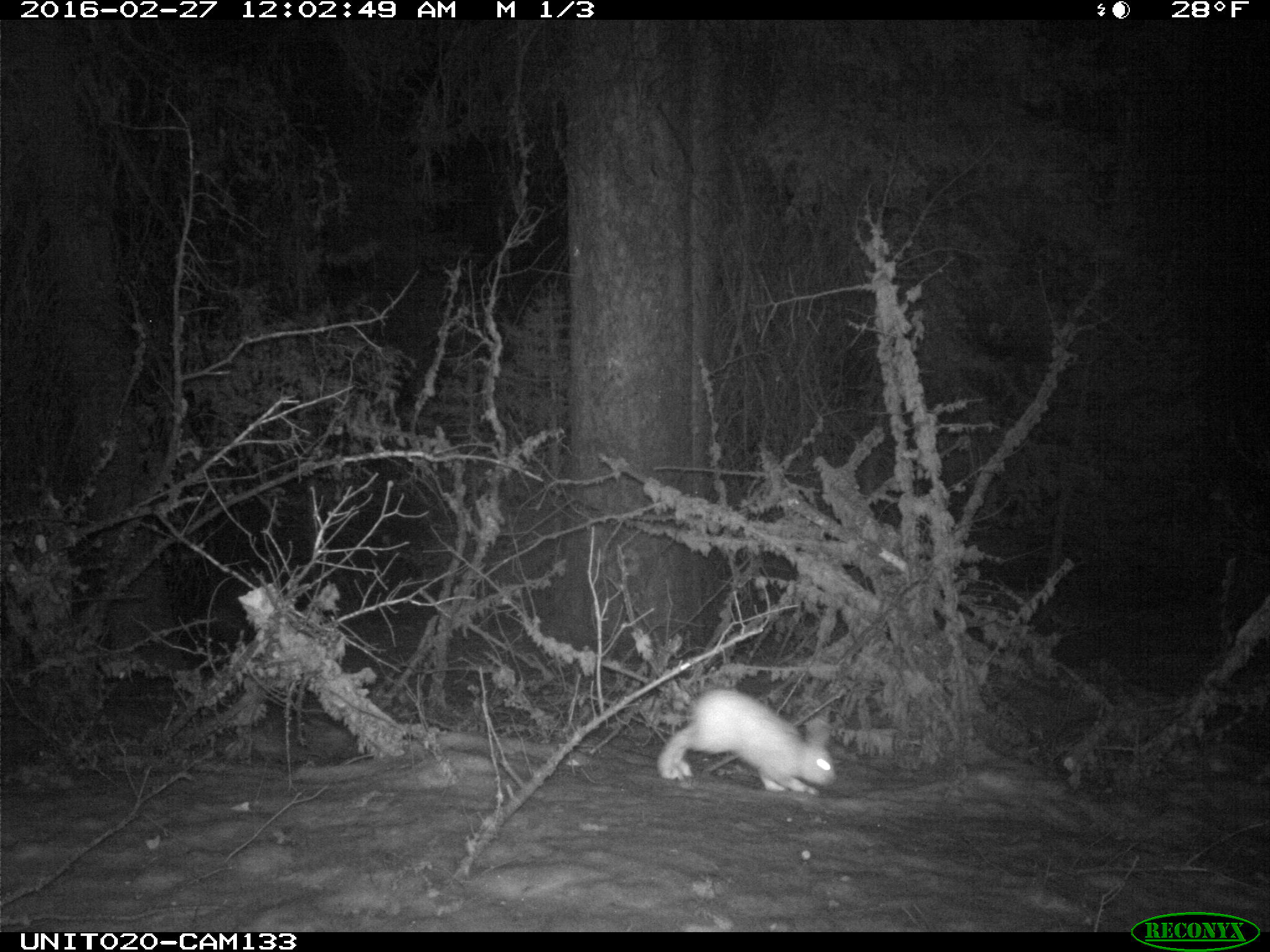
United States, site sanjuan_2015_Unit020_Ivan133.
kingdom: Animalia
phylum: Chordata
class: Mammalia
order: Lagomorpha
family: Leporidae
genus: Lepus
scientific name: Lepus americanus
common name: snowshoe hare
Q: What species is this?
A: Lepus americanus (snowshoe hare).